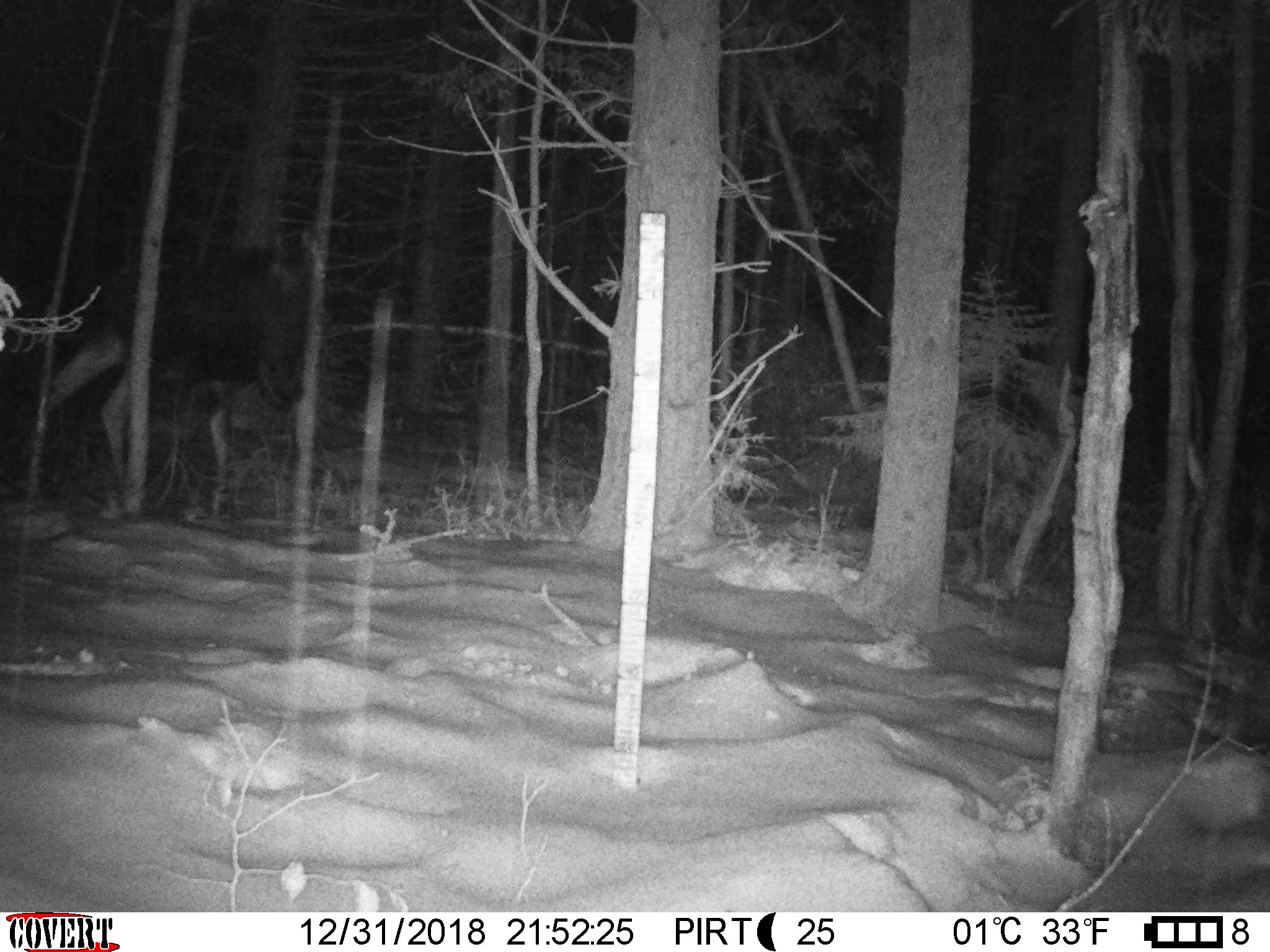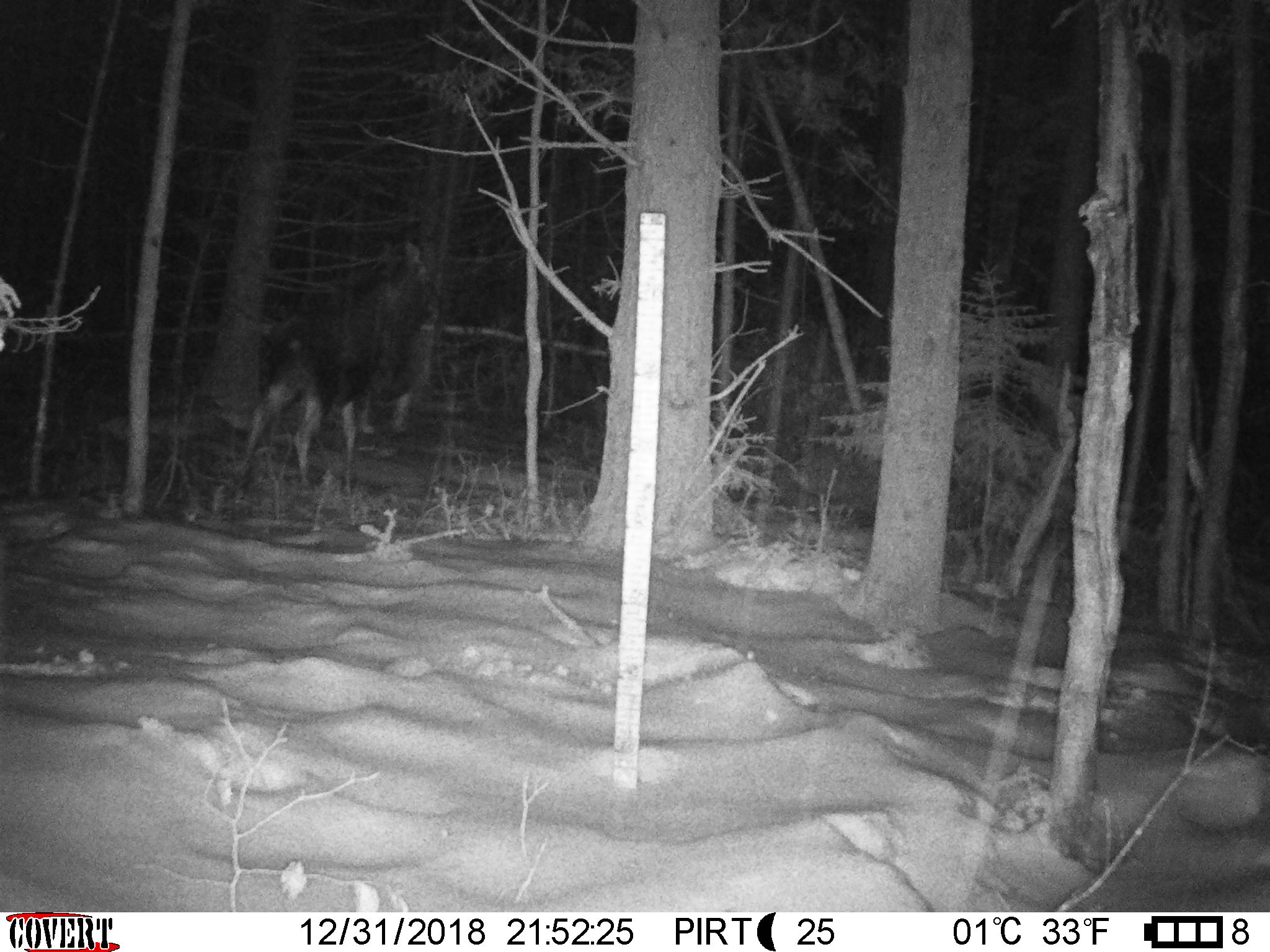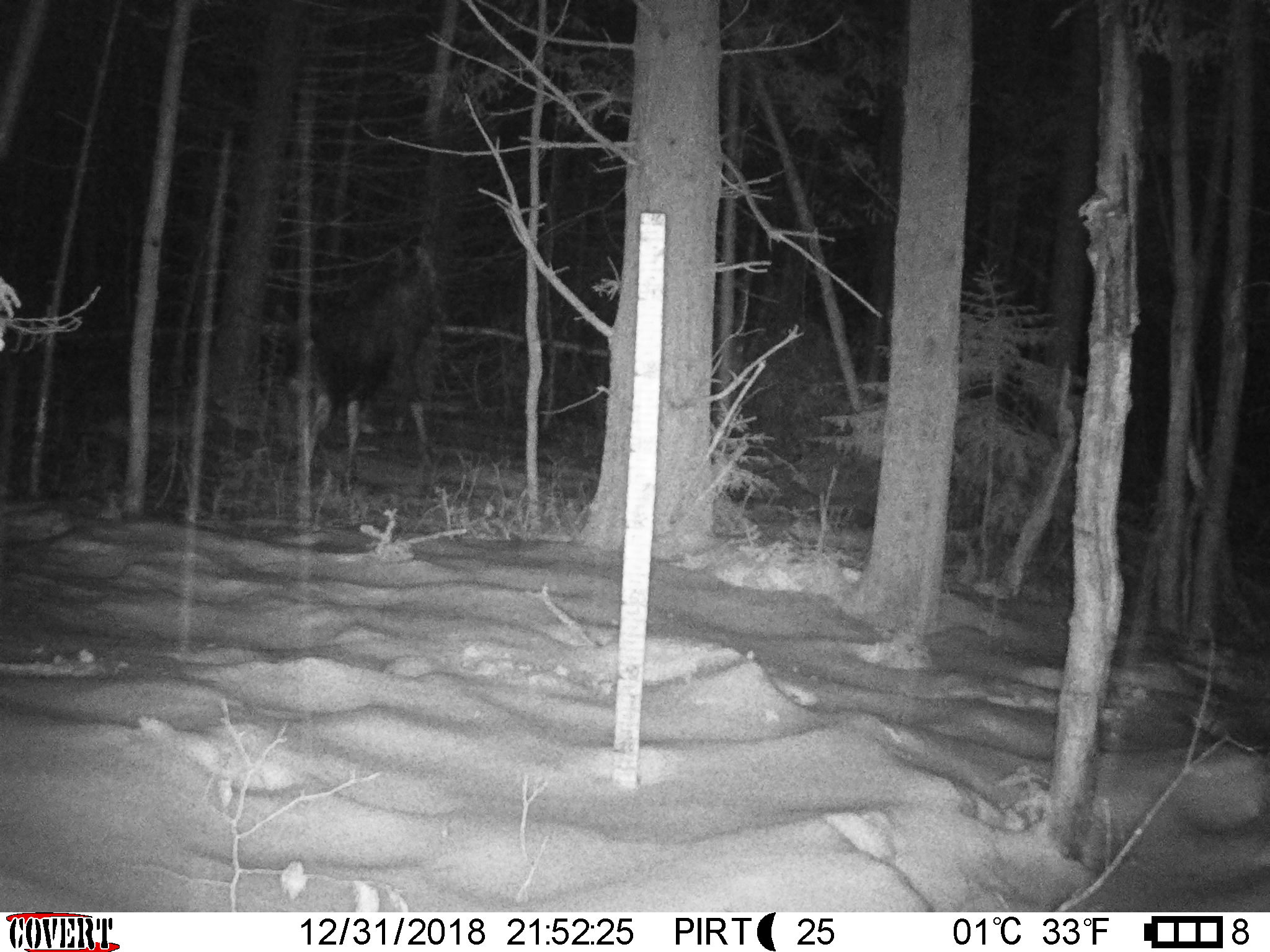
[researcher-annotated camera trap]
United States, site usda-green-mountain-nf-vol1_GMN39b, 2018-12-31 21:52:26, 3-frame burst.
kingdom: Animalia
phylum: Chordata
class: Mammalia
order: Artiodactyla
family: Cervidae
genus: Alces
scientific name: Alces alces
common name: moose